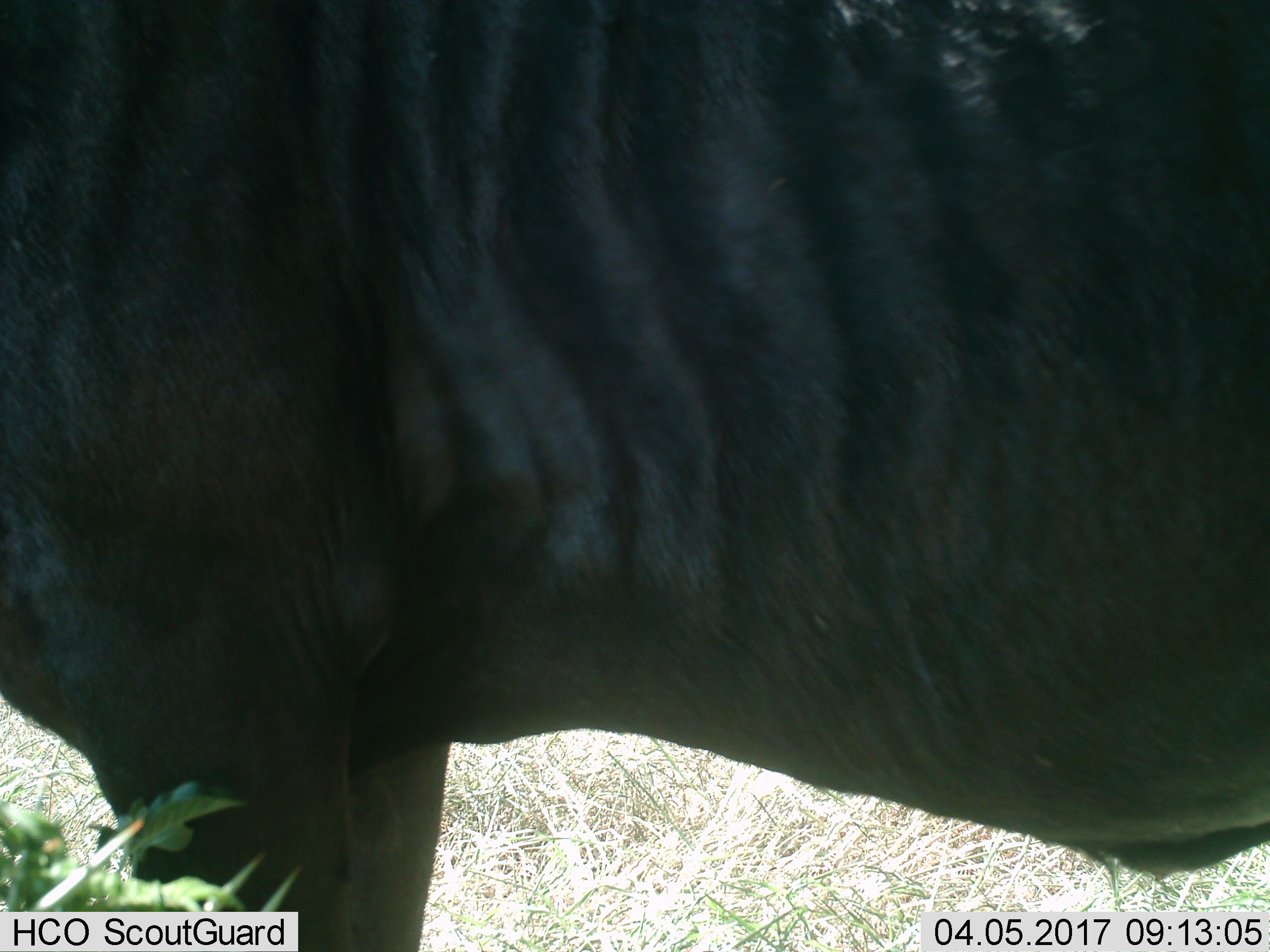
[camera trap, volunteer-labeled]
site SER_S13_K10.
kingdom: Animalia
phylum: Chordata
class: Mammalia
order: Artiodactyla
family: Bovidae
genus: Connochaetes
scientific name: Connochaetes taurinus taurinus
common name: blue wildebeest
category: wildebeestblue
Wildebeestblue (blue wildebeest) (Connochaetes taurinus taurinus), count 1. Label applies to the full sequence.